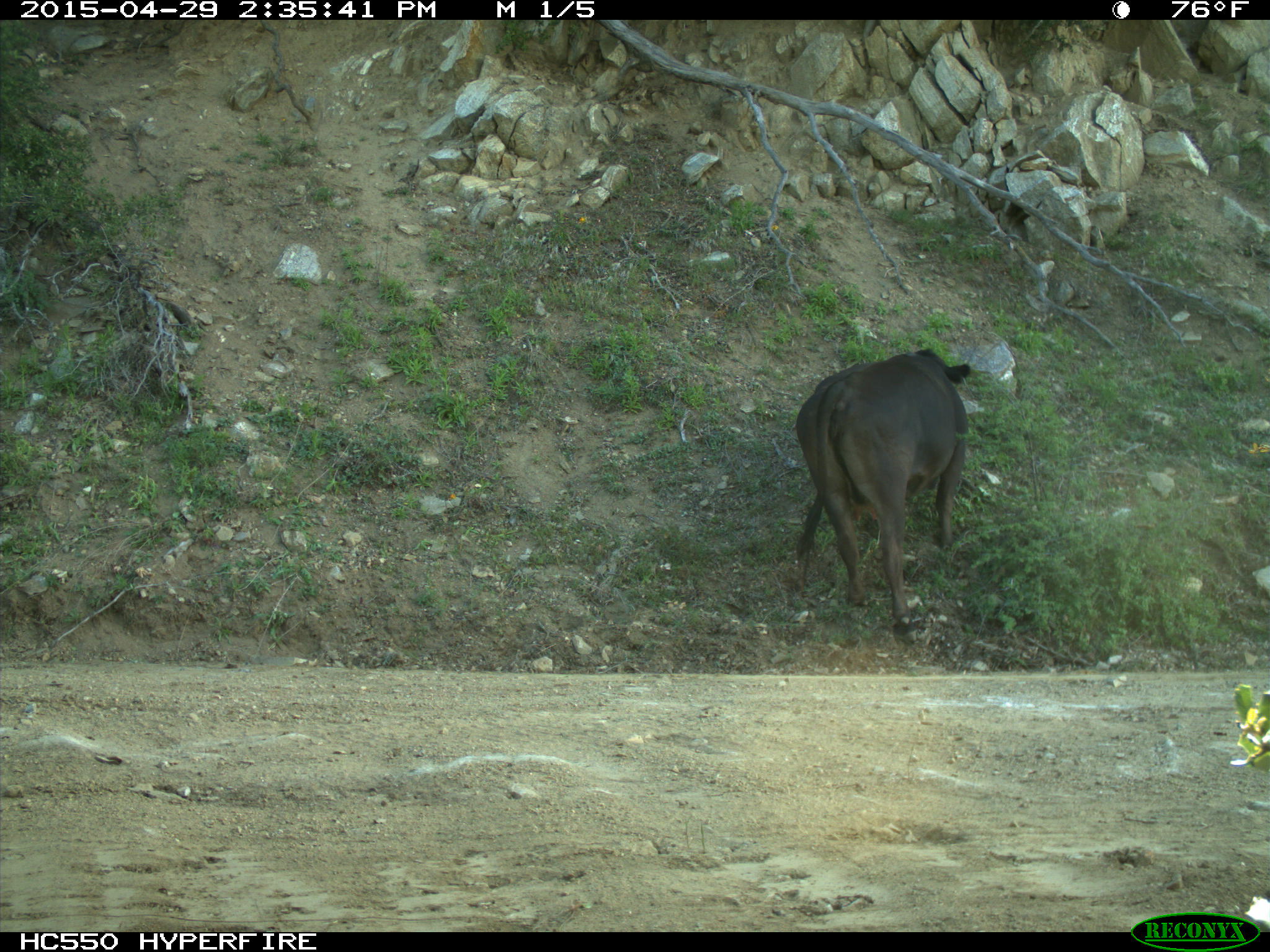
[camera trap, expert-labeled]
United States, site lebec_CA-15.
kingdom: Animalia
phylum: Chordata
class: Mammalia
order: Artiodactyla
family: Bovidae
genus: Bos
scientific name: Bos taurus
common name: domestic cow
Bos taurus (domestic cow).